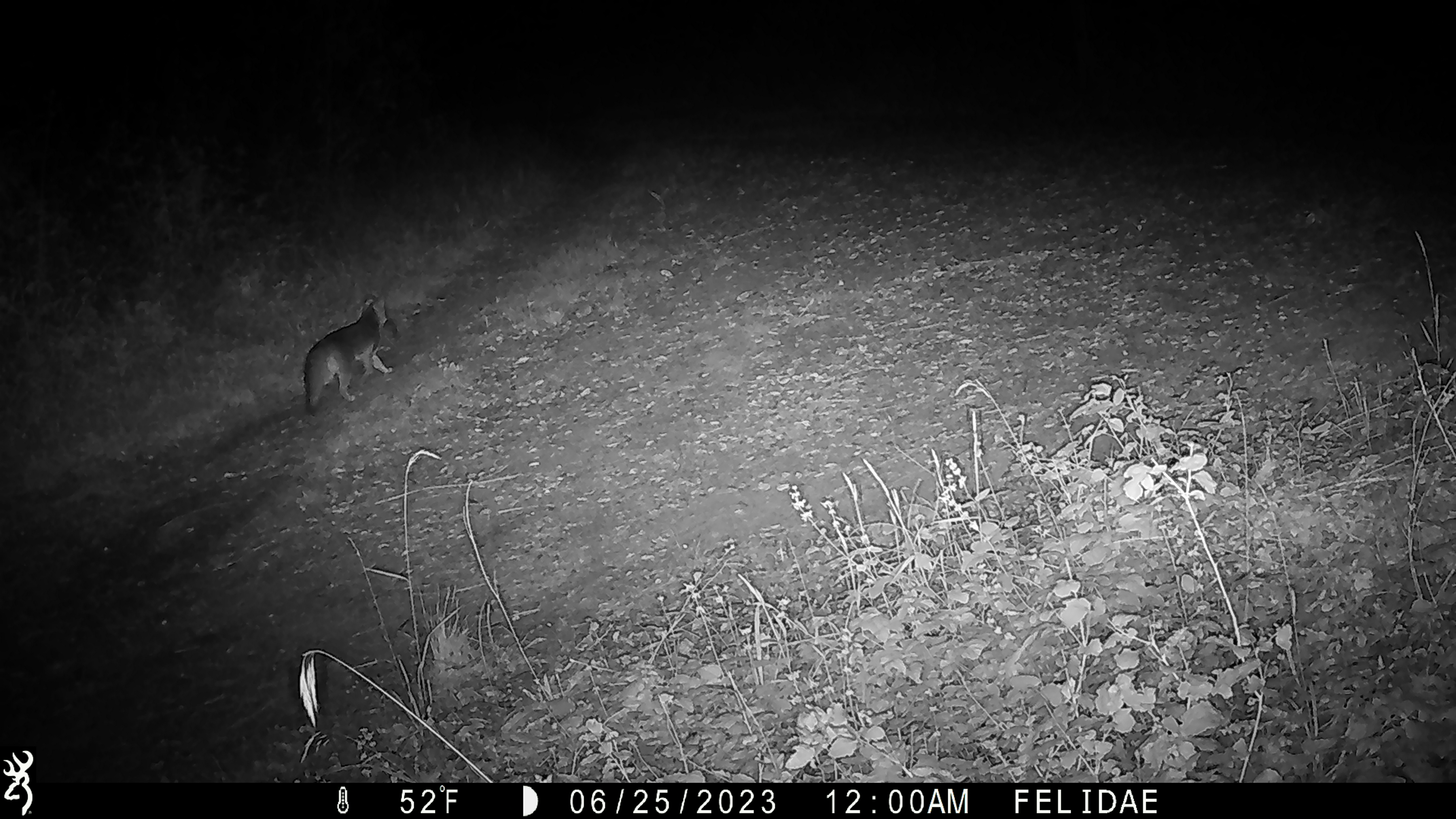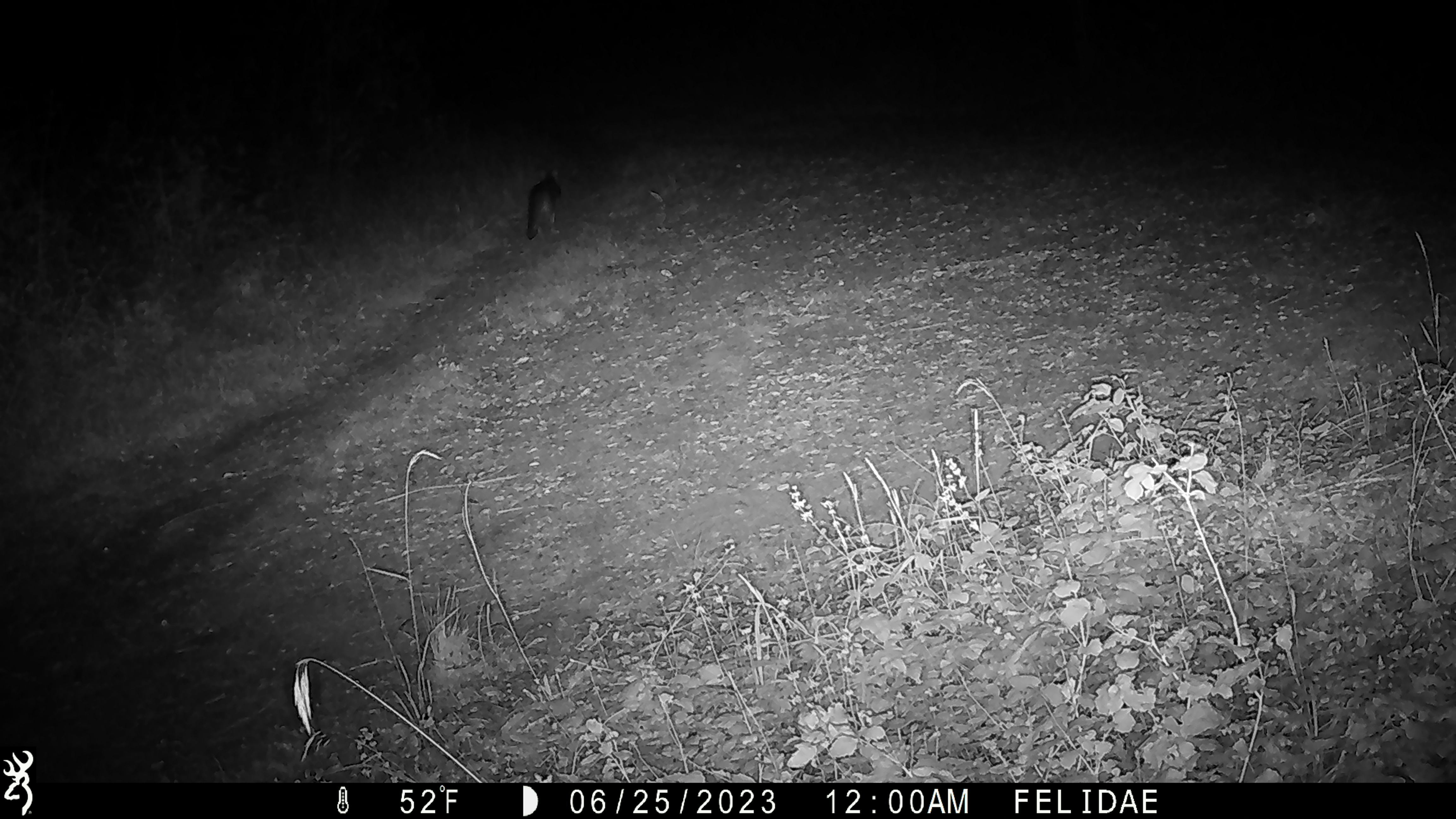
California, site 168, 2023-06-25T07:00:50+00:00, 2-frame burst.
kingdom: Animalia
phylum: Chordata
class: Mammalia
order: Carnivora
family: Canidae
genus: Urocyon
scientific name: Urocyon cinereoargenteus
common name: gray fox